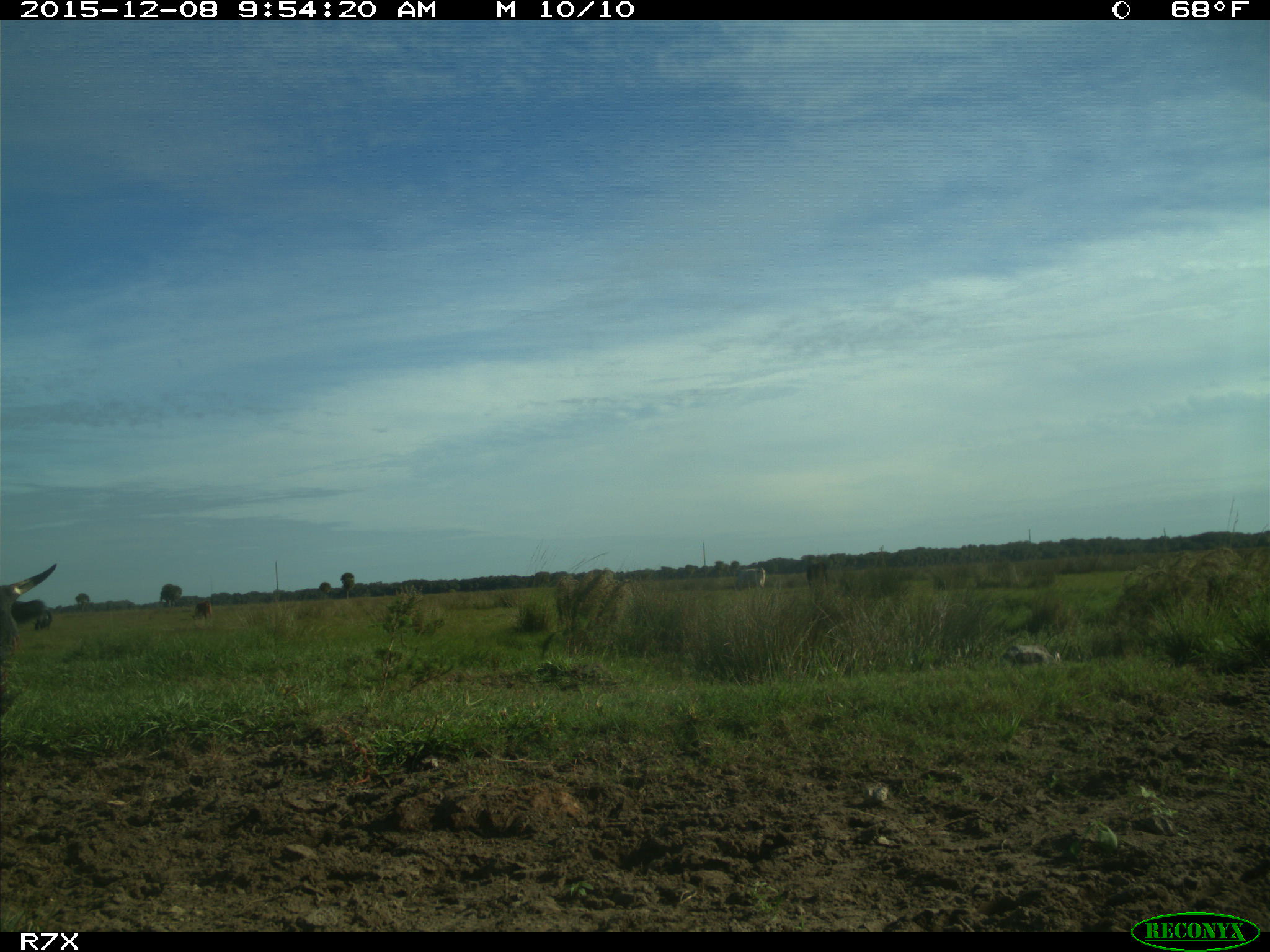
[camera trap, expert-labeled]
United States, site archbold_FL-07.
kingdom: Animalia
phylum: Chordata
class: Mammalia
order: Artiodactyla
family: Bovidae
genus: Bos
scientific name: Bos taurus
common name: domestic cow